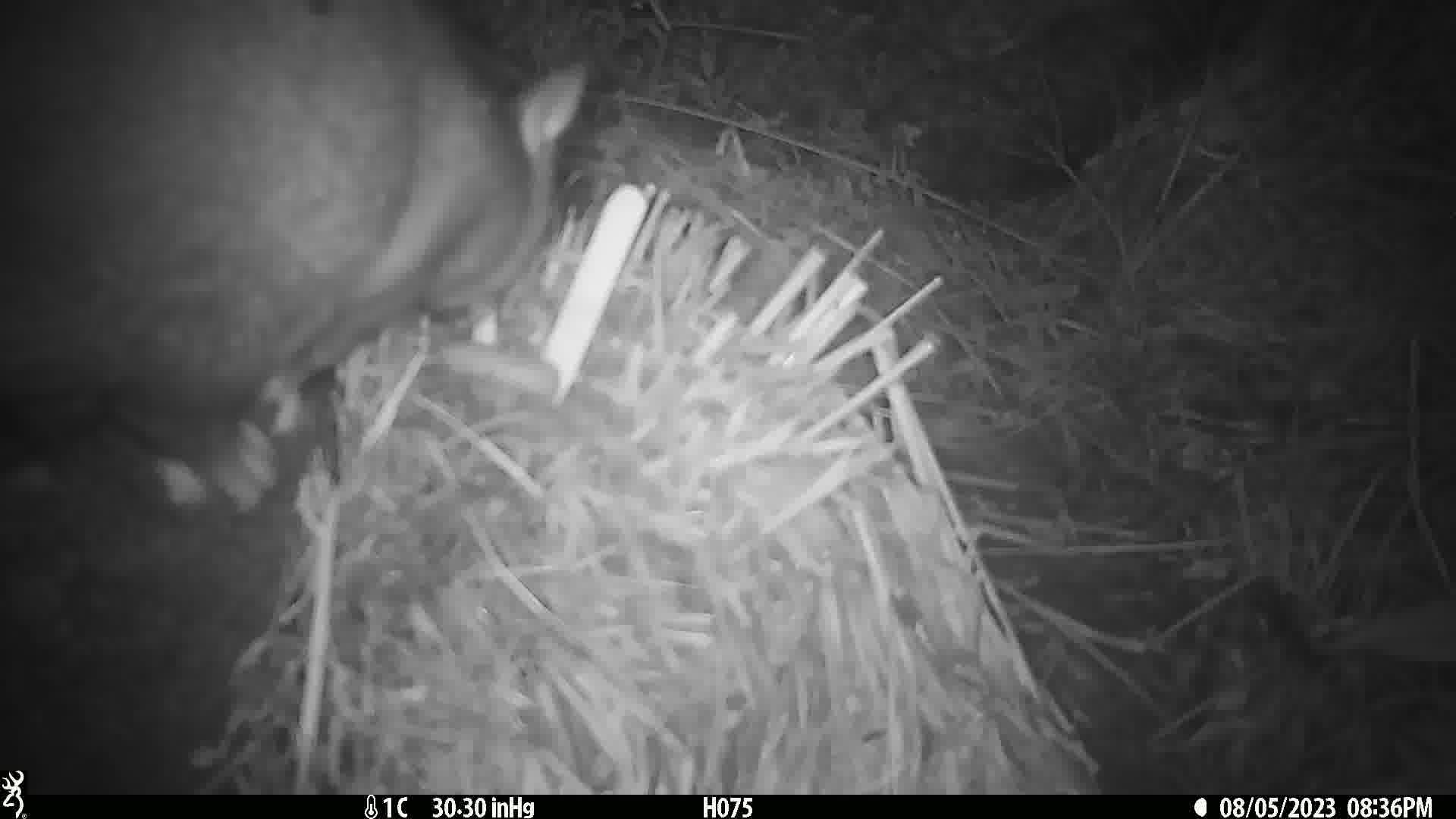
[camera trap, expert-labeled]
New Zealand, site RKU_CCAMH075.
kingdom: Animalia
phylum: Chordata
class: Mammalia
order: Diprotodontia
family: Phalangeridae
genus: Trichosurus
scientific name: Trichosurus vulpecula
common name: common brushtail possum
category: possum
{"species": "possum (common brushtail possum) (Trichosurus vulpecula)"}